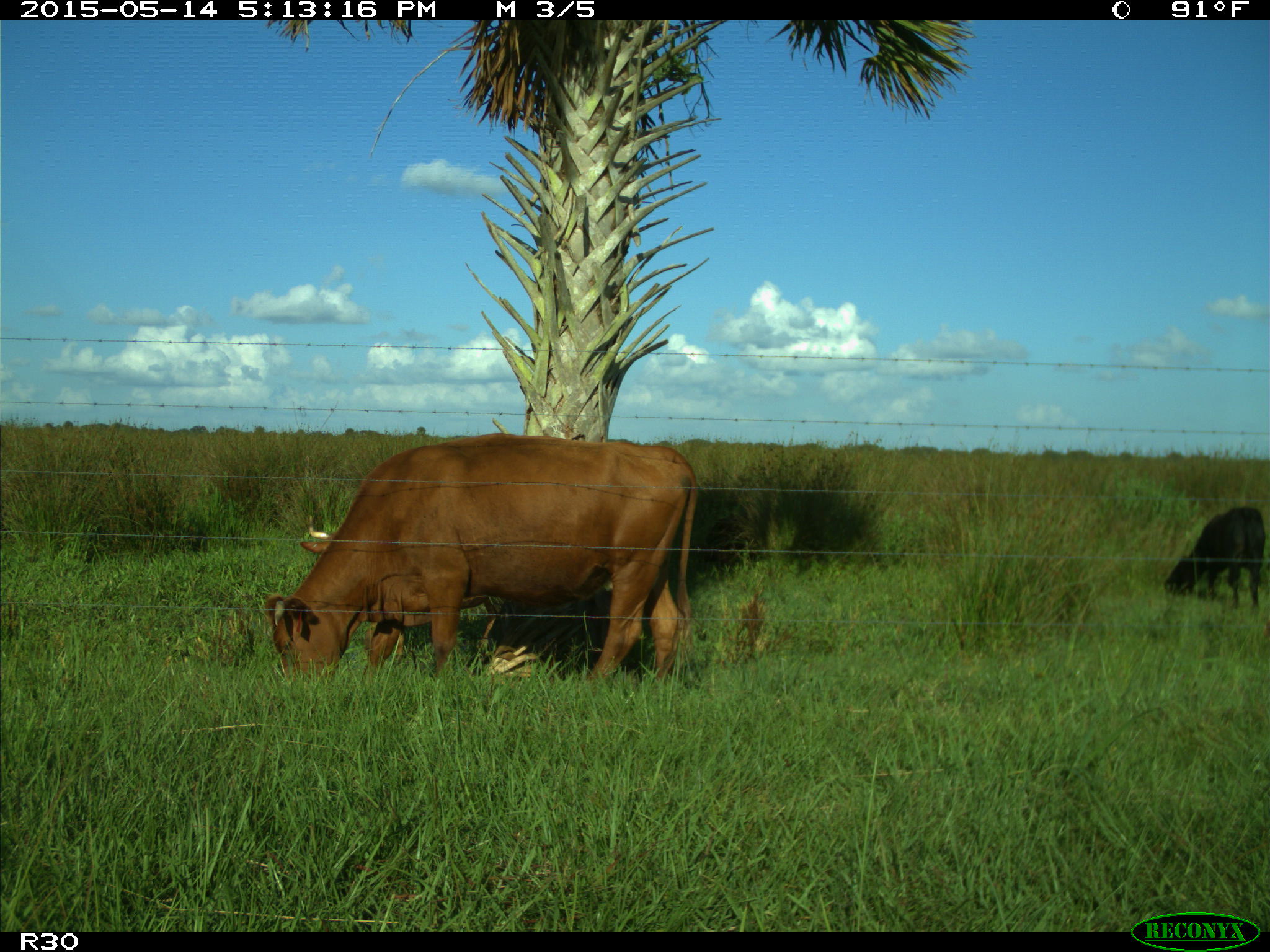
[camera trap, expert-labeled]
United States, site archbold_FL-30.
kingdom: Animalia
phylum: Chordata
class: Mammalia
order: Artiodactyla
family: Bovidae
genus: Bos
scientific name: Bos taurus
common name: domestic cow